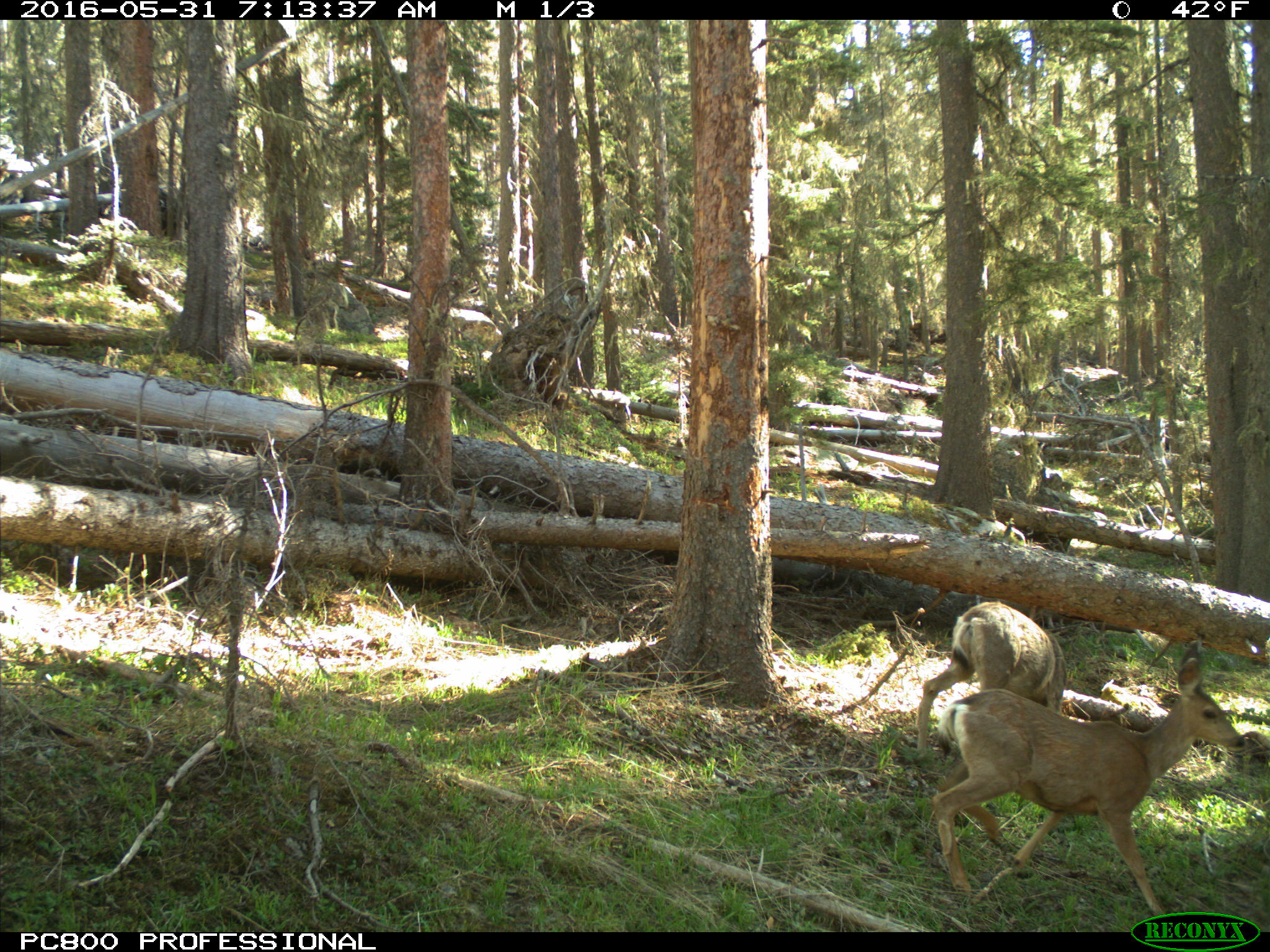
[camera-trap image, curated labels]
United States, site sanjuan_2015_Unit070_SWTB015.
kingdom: Animalia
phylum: Chordata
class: Mammalia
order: Artiodactyla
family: Cervidae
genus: Odocoileus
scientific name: Odocoileus hemionus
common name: mule deer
Odocoileus hemionus (mule deer).